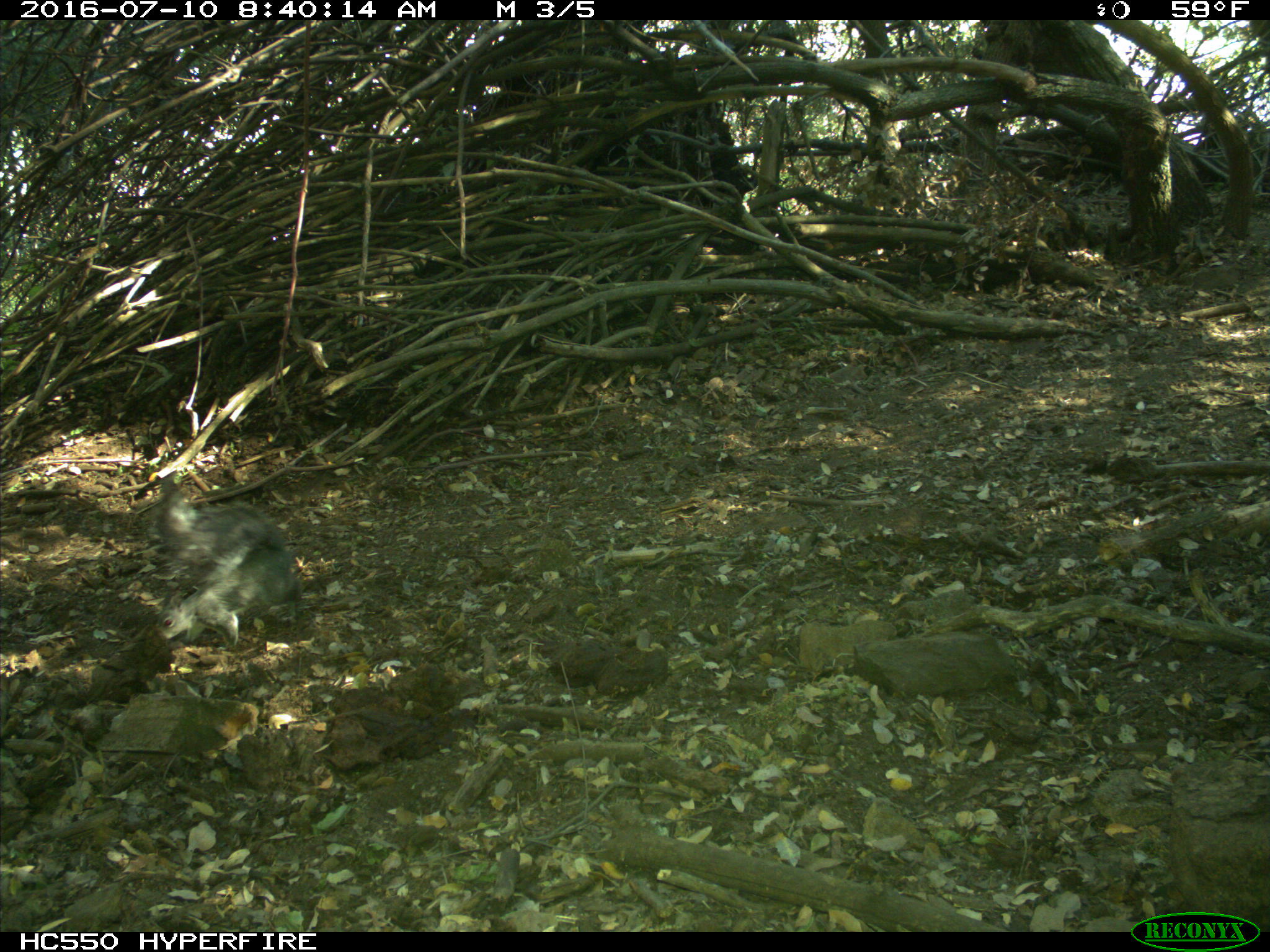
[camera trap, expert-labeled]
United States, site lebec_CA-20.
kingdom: Animalia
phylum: Chordata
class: Mammalia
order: Rodentia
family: Sciuridae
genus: Sciurus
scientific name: Sciurus carolinensis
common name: eastern gray squirrel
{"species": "Sciurus carolinensis (eastern gray squirrel)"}